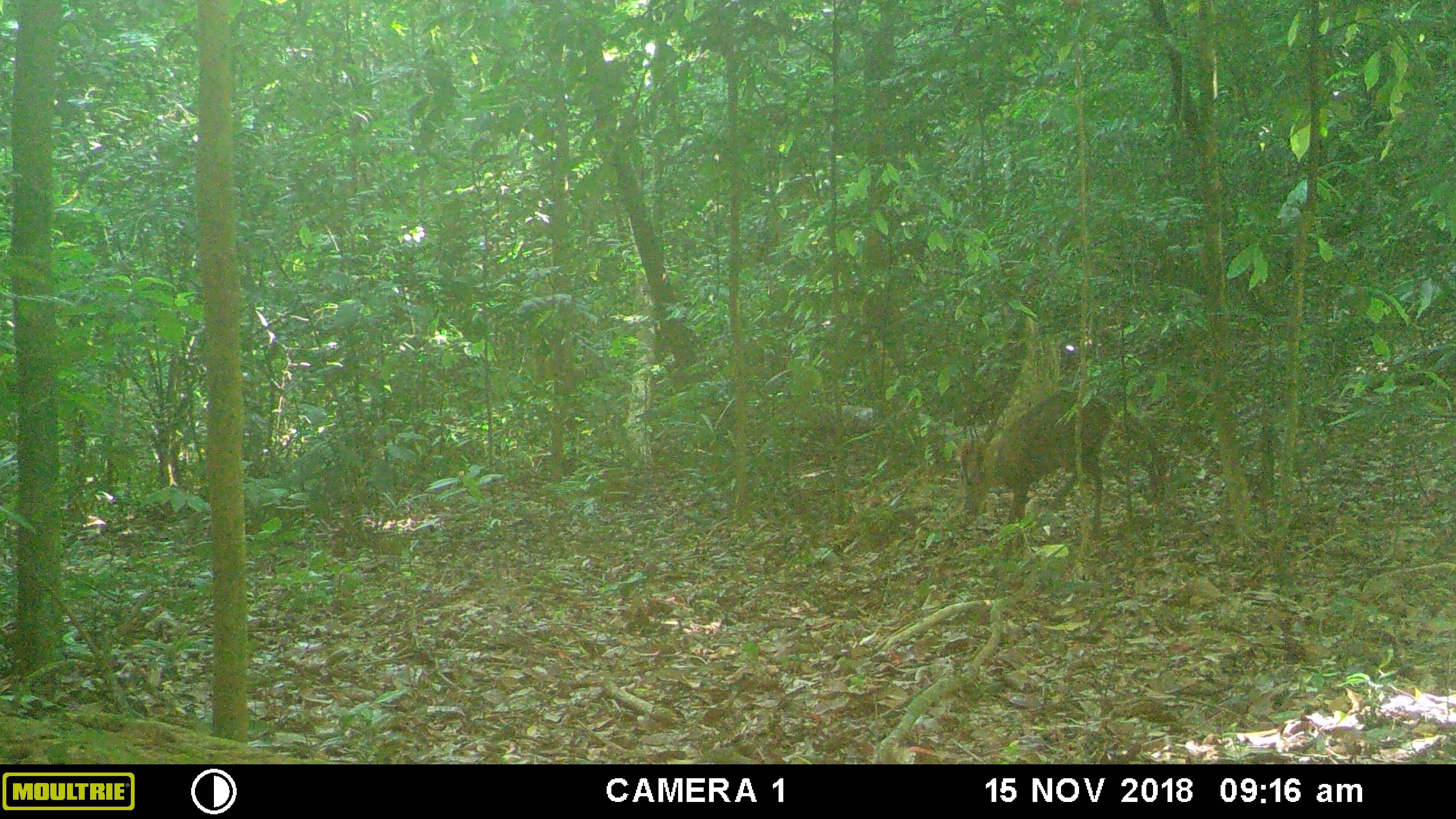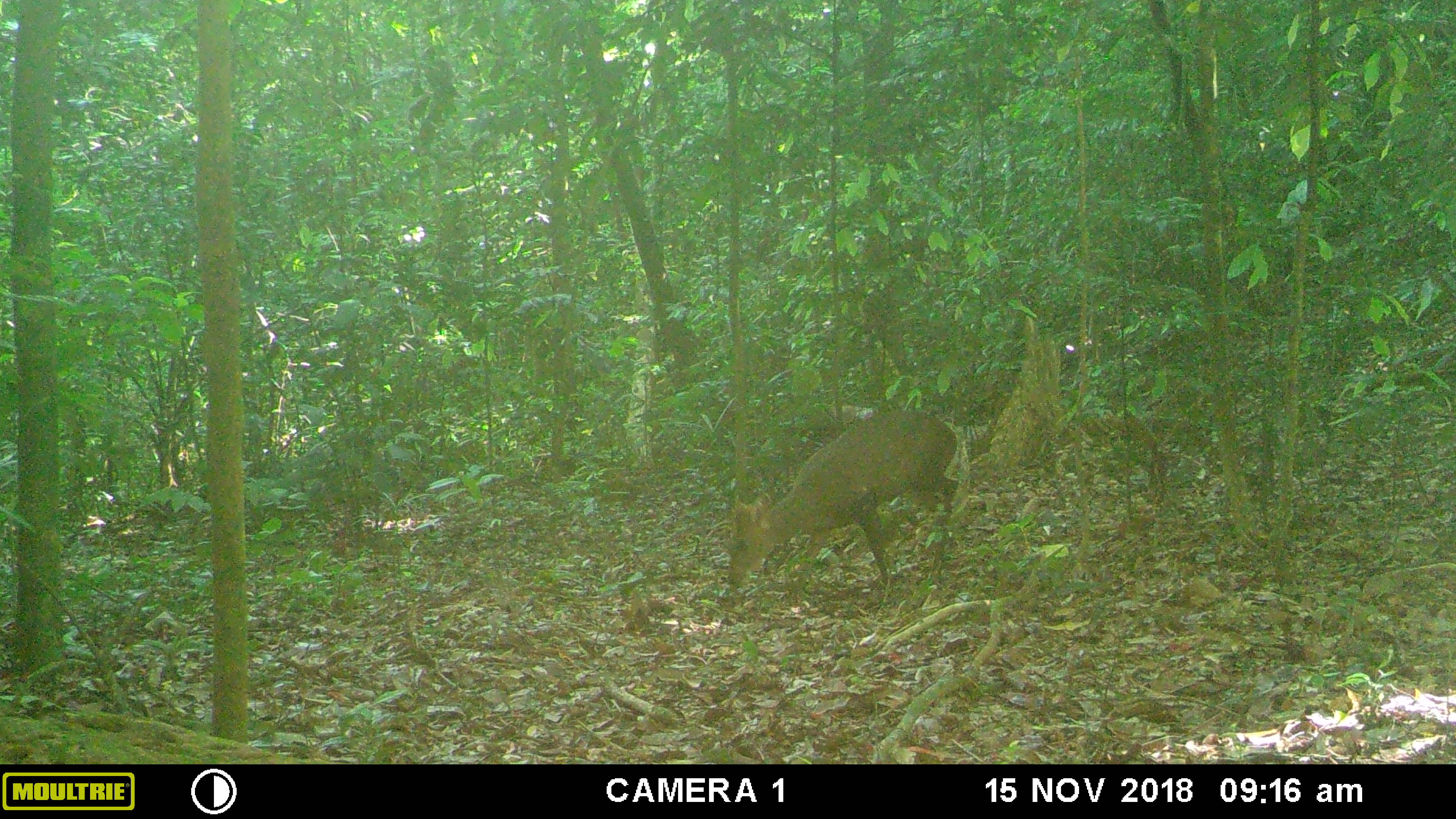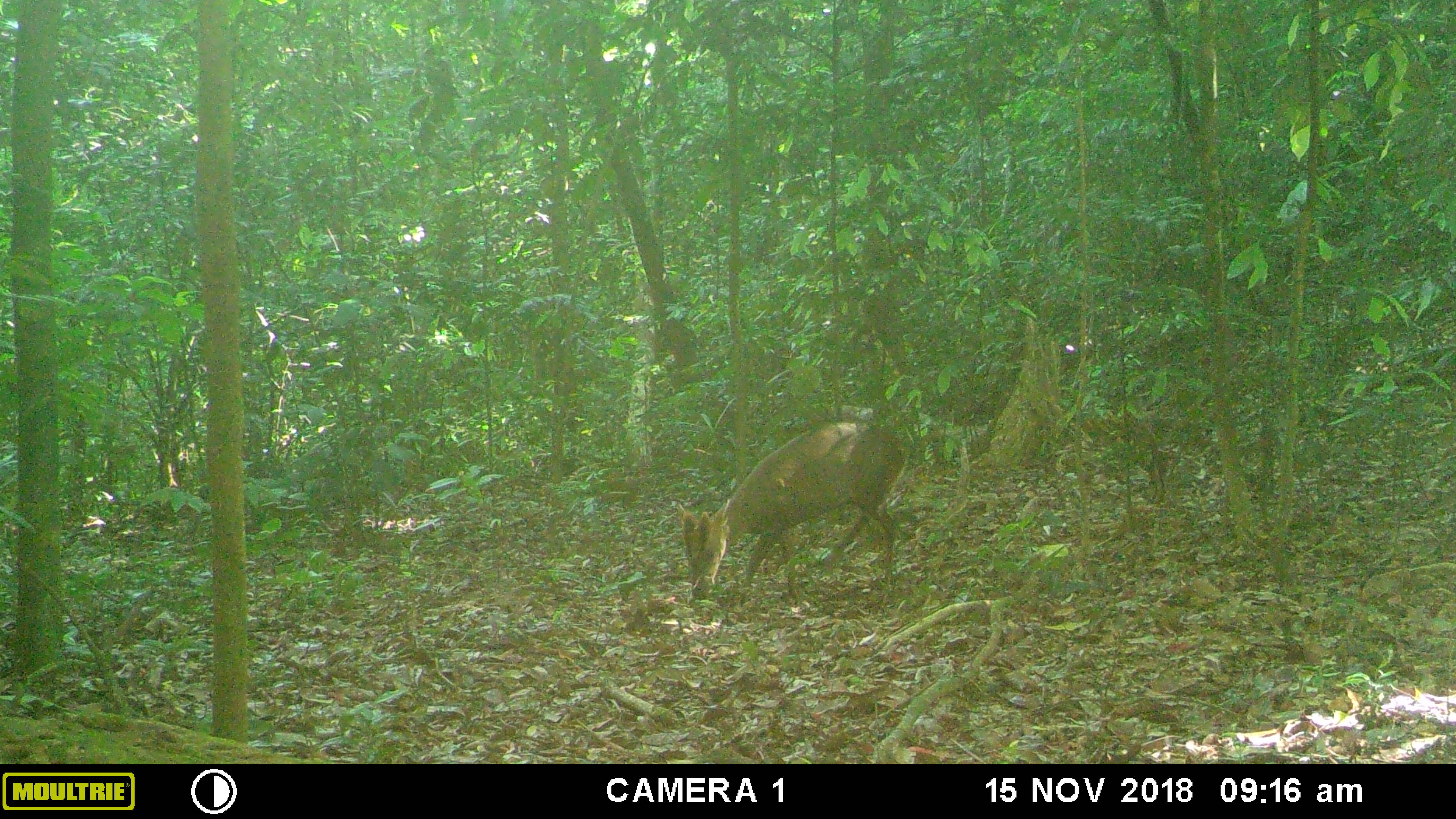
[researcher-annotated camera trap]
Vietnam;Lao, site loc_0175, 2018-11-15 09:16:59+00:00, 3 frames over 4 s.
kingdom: Animalia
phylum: Chordata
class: Mammalia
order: Artiodactyla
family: Cervidae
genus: Muntiacus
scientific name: Muntiacus rooseveltorum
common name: roosevelt's muntjac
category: roosevelts muntjac group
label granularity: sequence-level